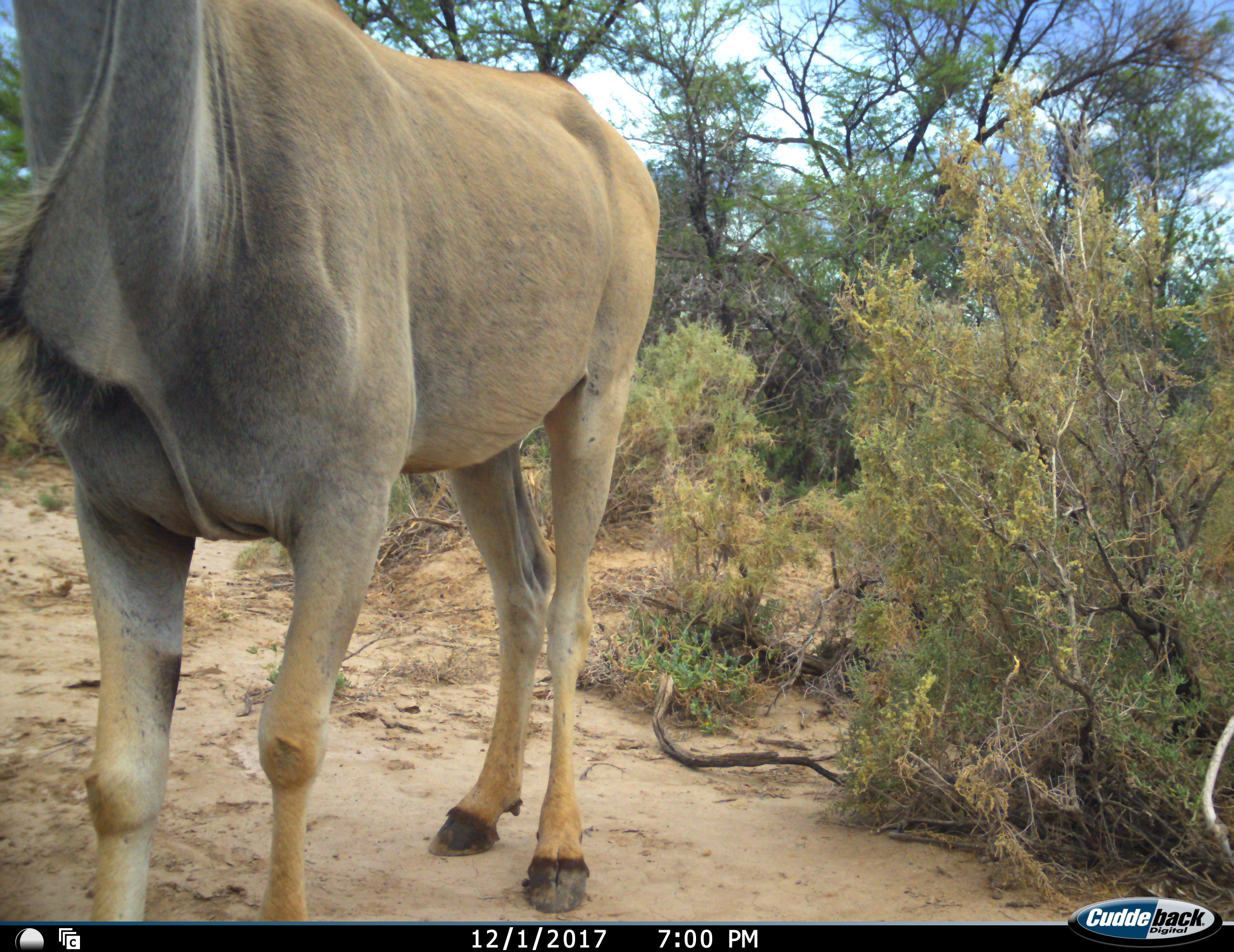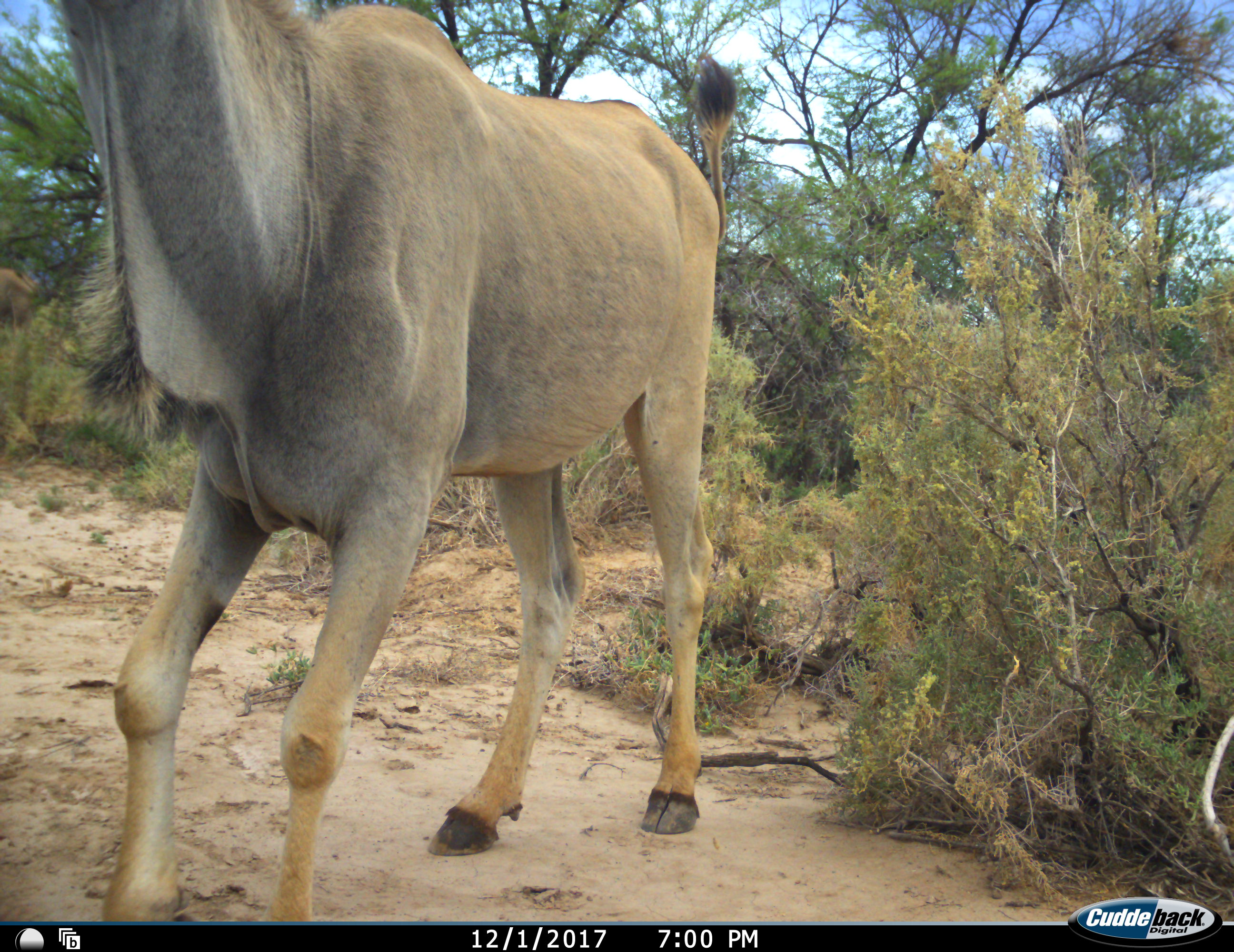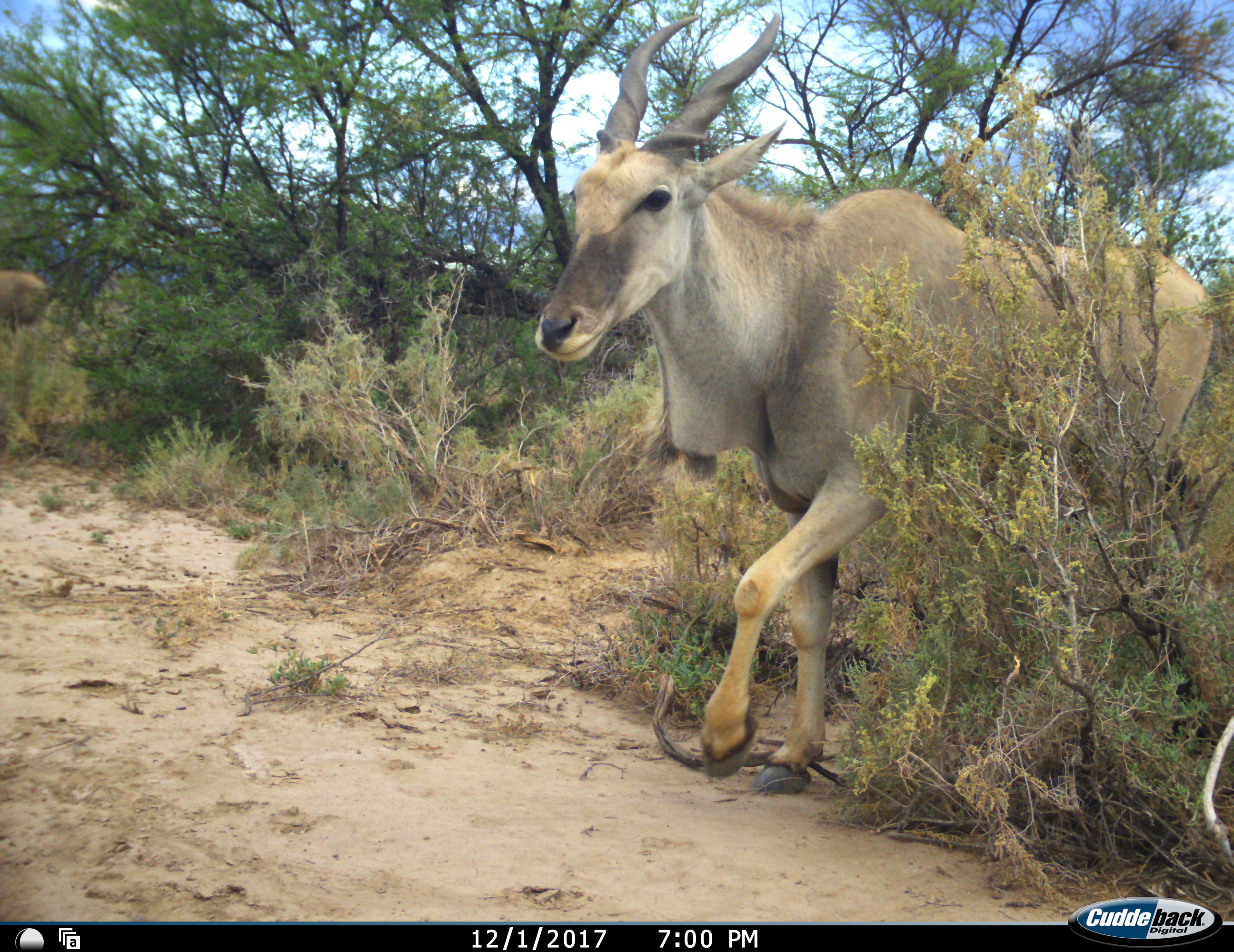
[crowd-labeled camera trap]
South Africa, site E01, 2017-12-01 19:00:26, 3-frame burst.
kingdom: Animalia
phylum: Chordata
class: Mammalia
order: Artiodactyla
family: Bovidae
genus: Tragelaphus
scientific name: Tragelaphus oryx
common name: eland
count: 1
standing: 20%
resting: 0%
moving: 90%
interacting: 0%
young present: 0%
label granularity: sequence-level